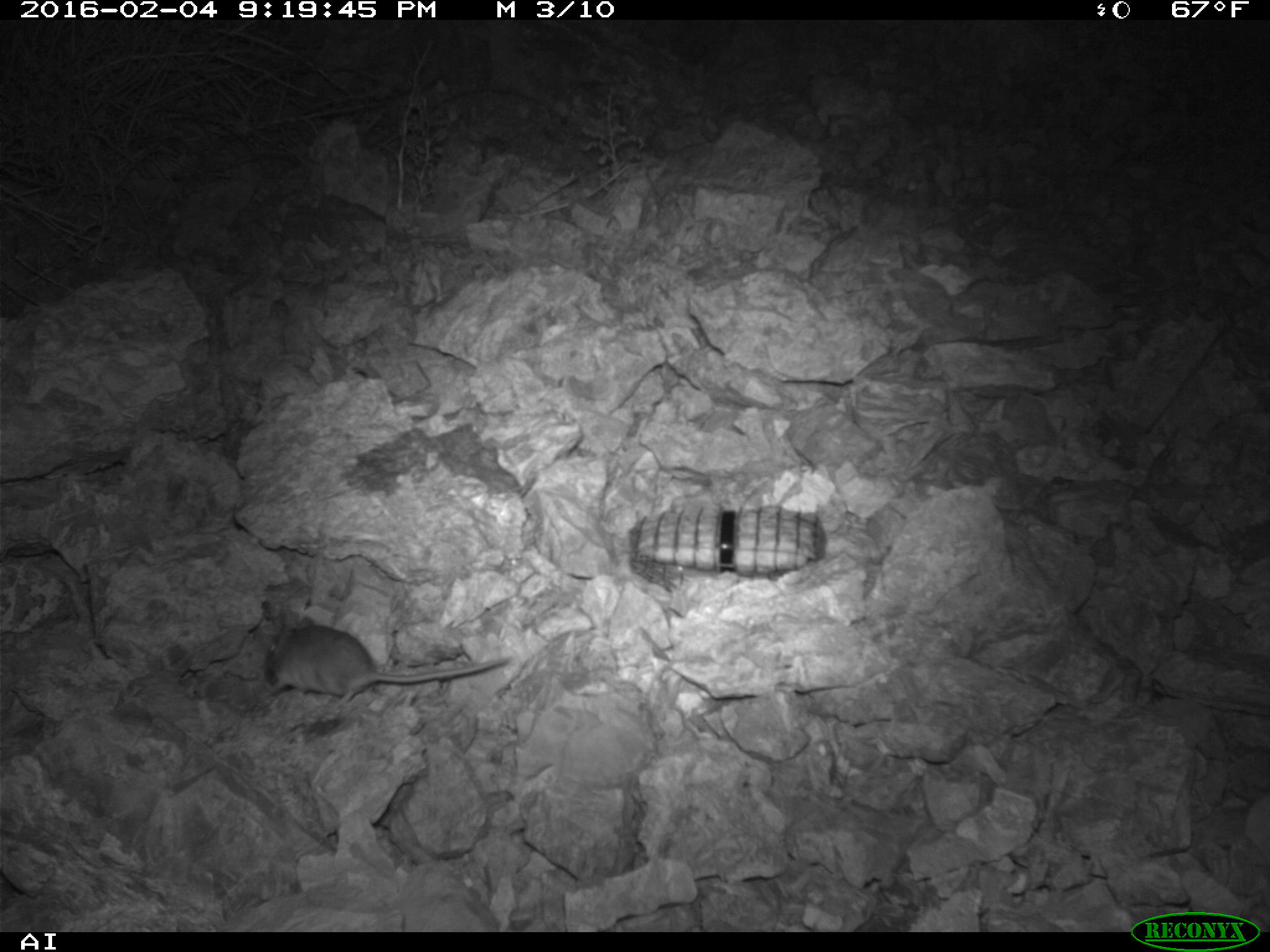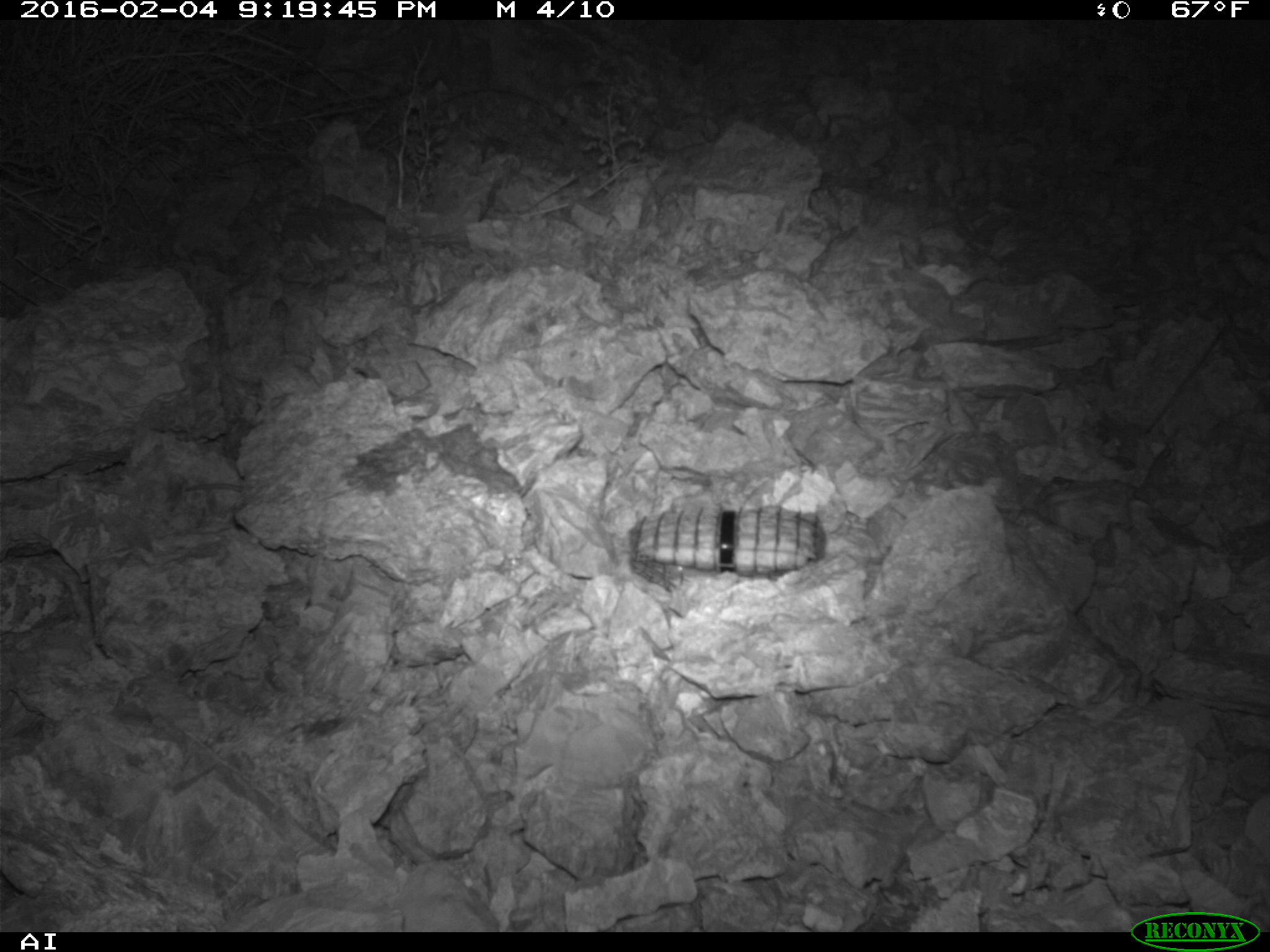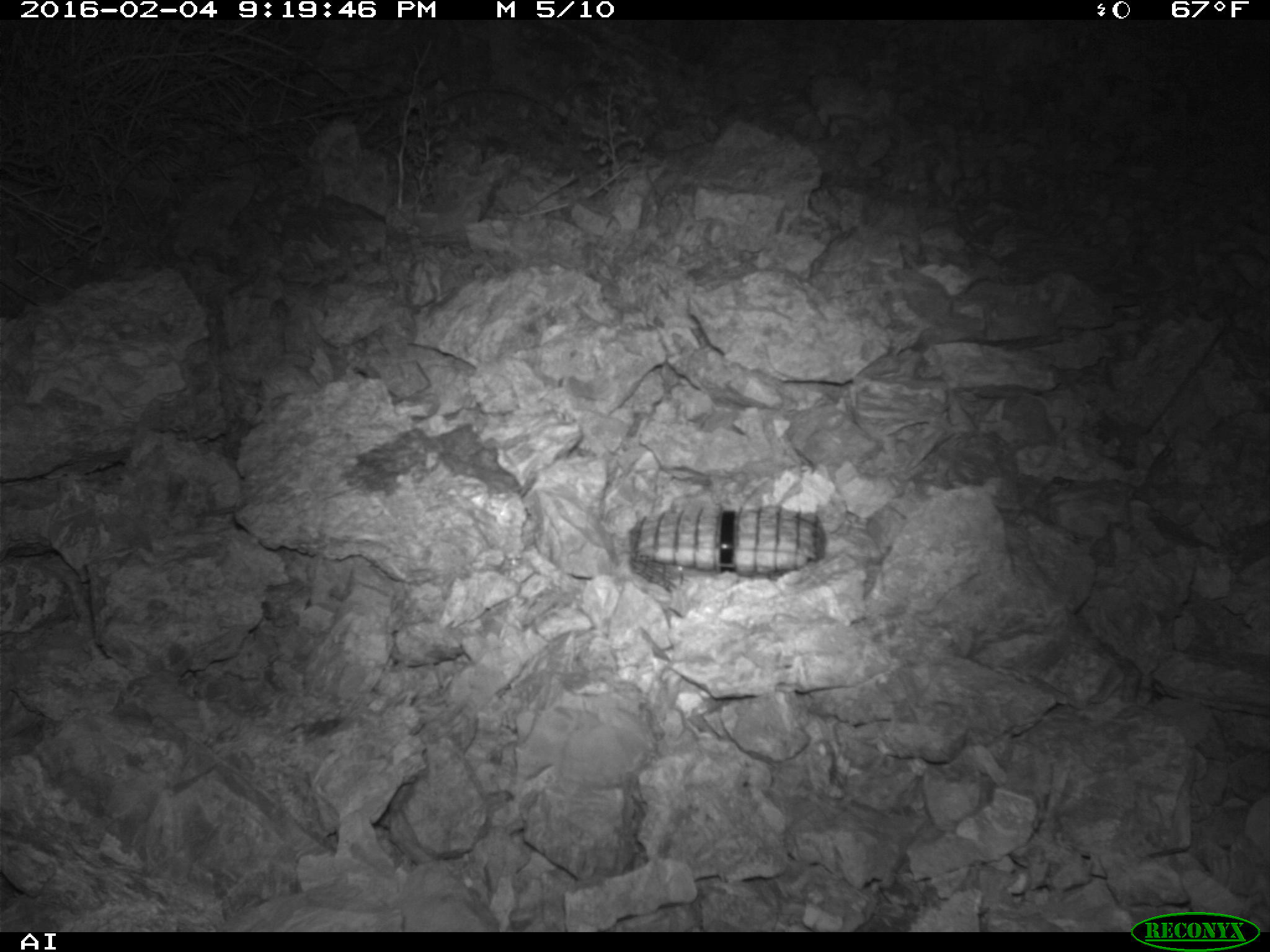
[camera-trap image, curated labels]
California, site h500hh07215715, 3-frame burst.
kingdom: Animalia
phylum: Chordata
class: Mammalia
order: Rodentia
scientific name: Rodentia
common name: rodent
Rodent (Rodentia).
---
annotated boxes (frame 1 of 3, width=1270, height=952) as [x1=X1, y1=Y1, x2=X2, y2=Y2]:
rodent: [x1=264, y1=617, x2=508, y2=704]